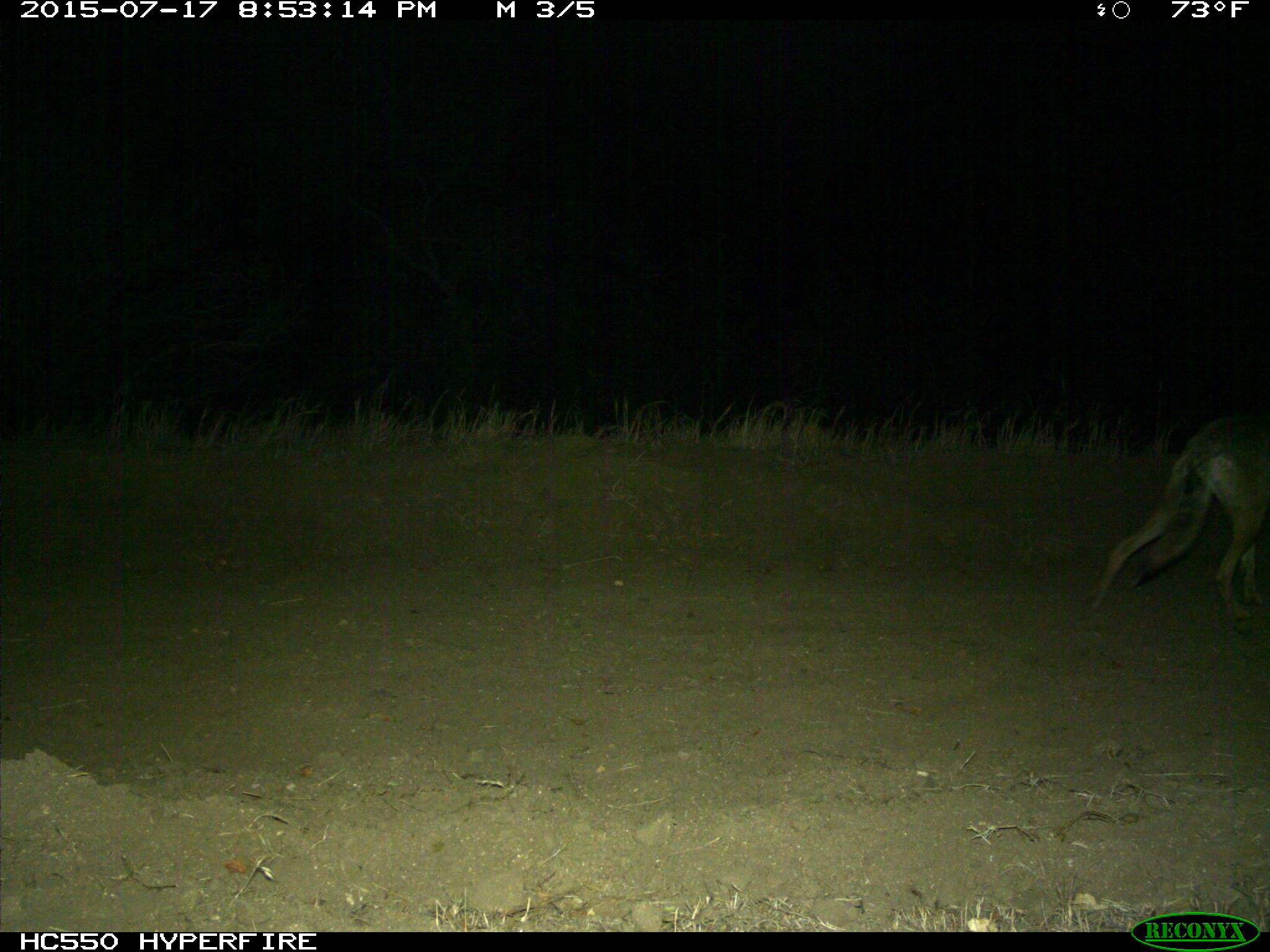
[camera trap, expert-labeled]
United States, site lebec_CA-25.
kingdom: Animalia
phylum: Chordata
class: Mammalia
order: Carnivora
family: Canidae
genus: Canis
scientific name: Canis latrans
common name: coyote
Canis latrans (coyote).